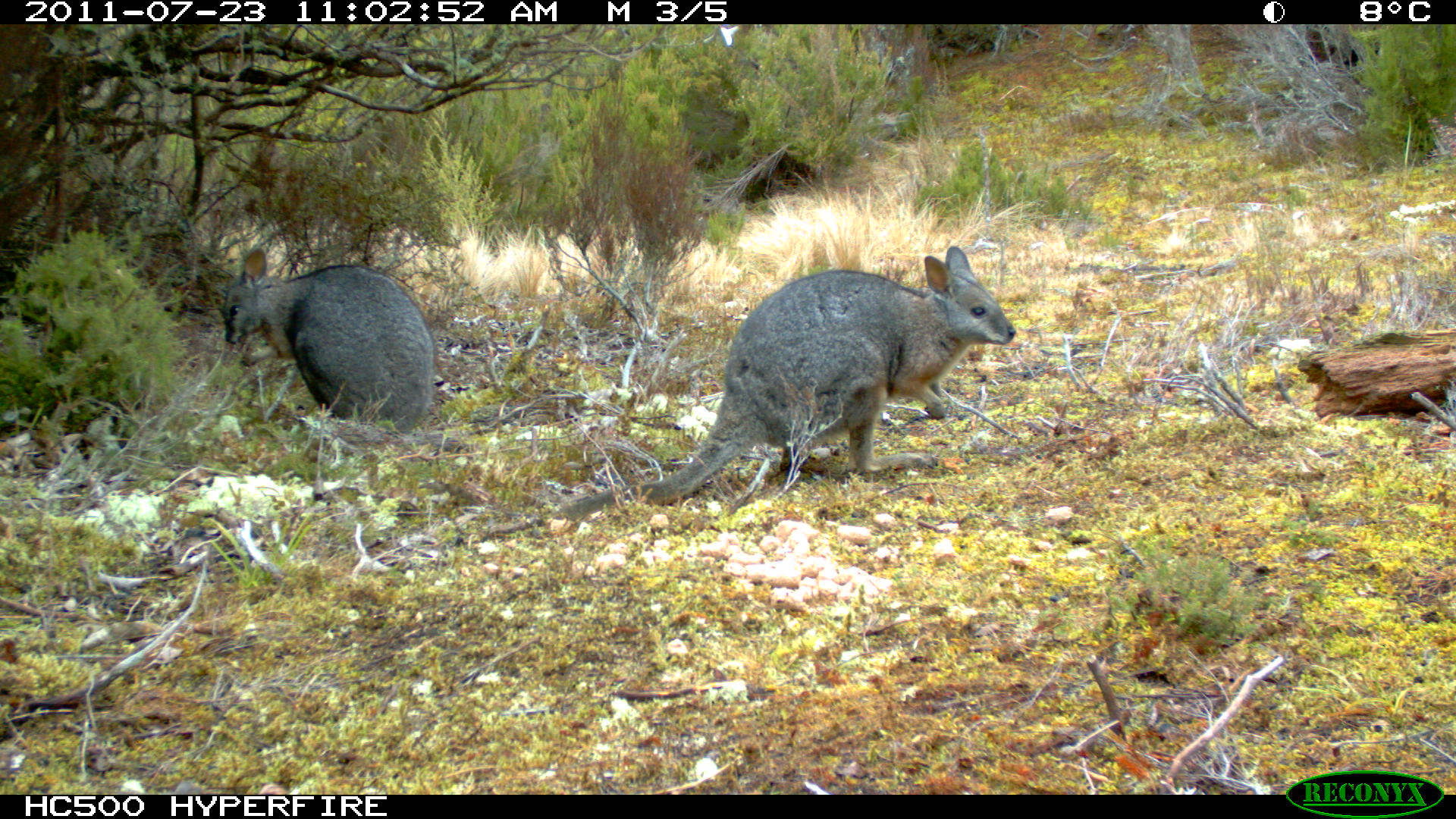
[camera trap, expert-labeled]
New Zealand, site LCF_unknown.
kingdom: Animalia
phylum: Chordata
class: Mammalia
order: Diprotodontia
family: Macropodidae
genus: Notamacropus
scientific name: Notamacropus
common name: wallaby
Wallaby (Notamacropus).